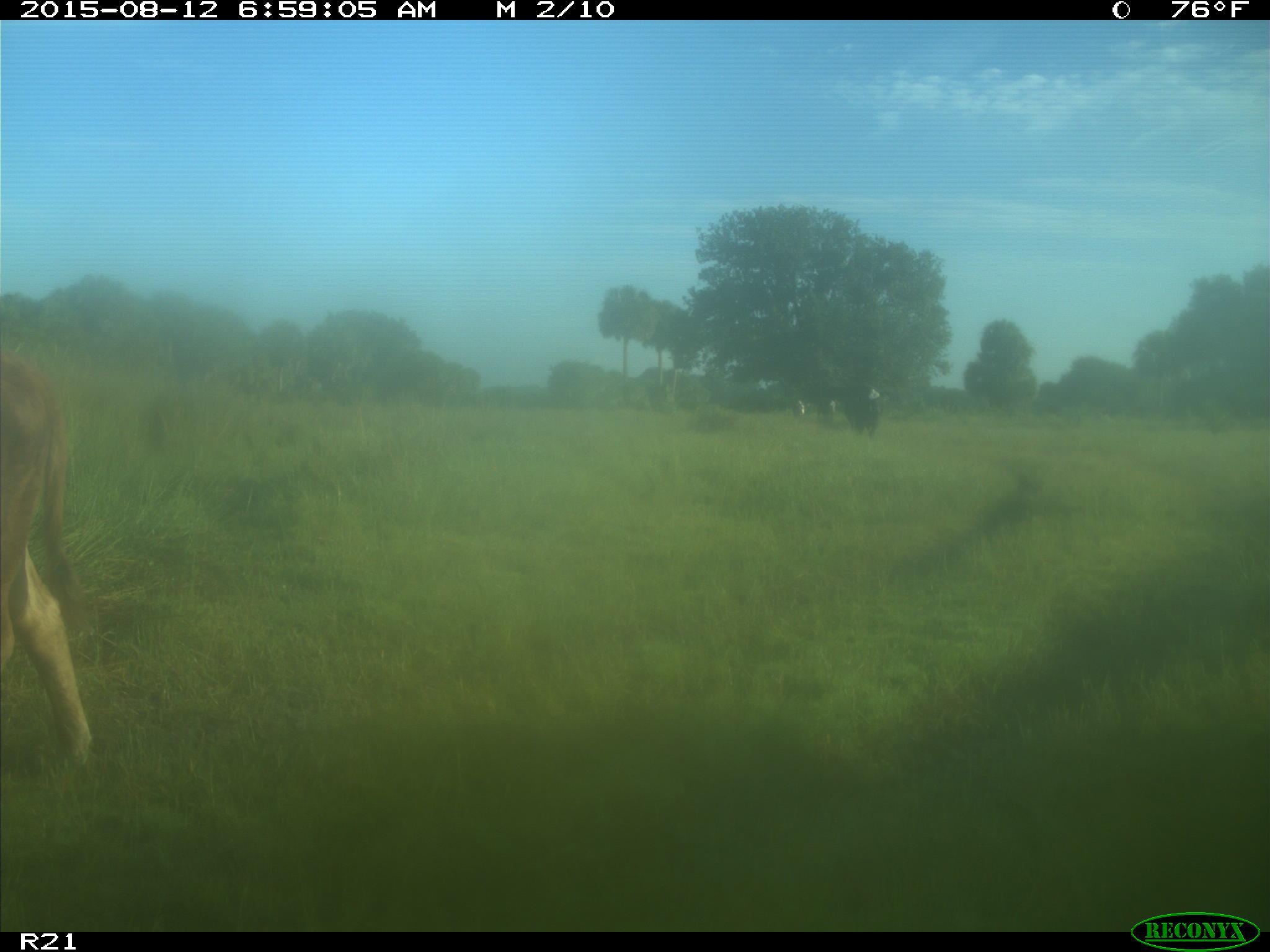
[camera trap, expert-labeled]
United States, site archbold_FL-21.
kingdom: Animalia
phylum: Chordata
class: Mammalia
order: Artiodactyla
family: Bovidae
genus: Bos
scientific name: Bos taurus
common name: domestic cow